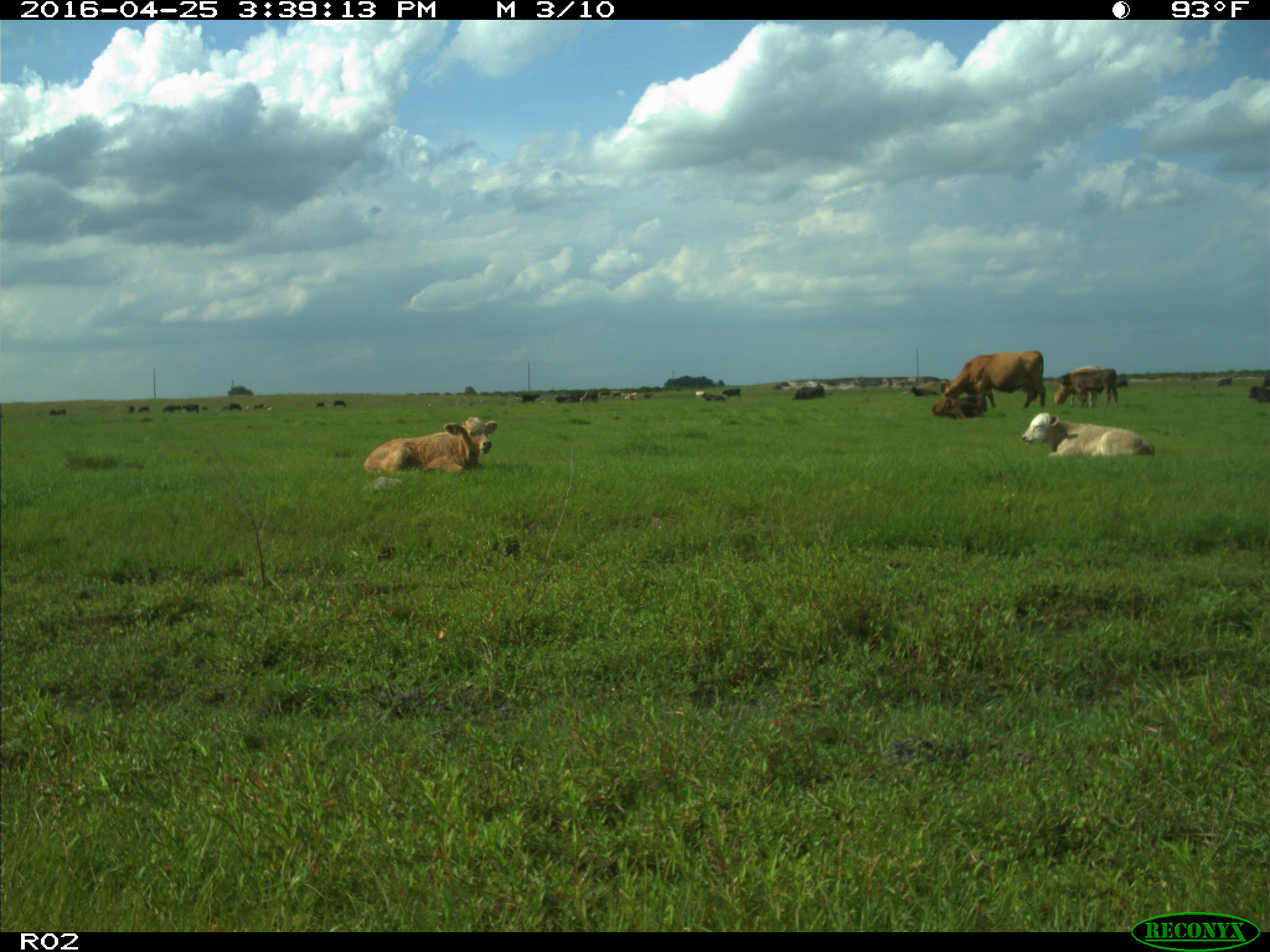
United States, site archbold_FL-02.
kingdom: Animalia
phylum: Chordata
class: Mammalia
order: Artiodactyla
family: Bovidae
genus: Bos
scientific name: Bos taurus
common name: domestic cow